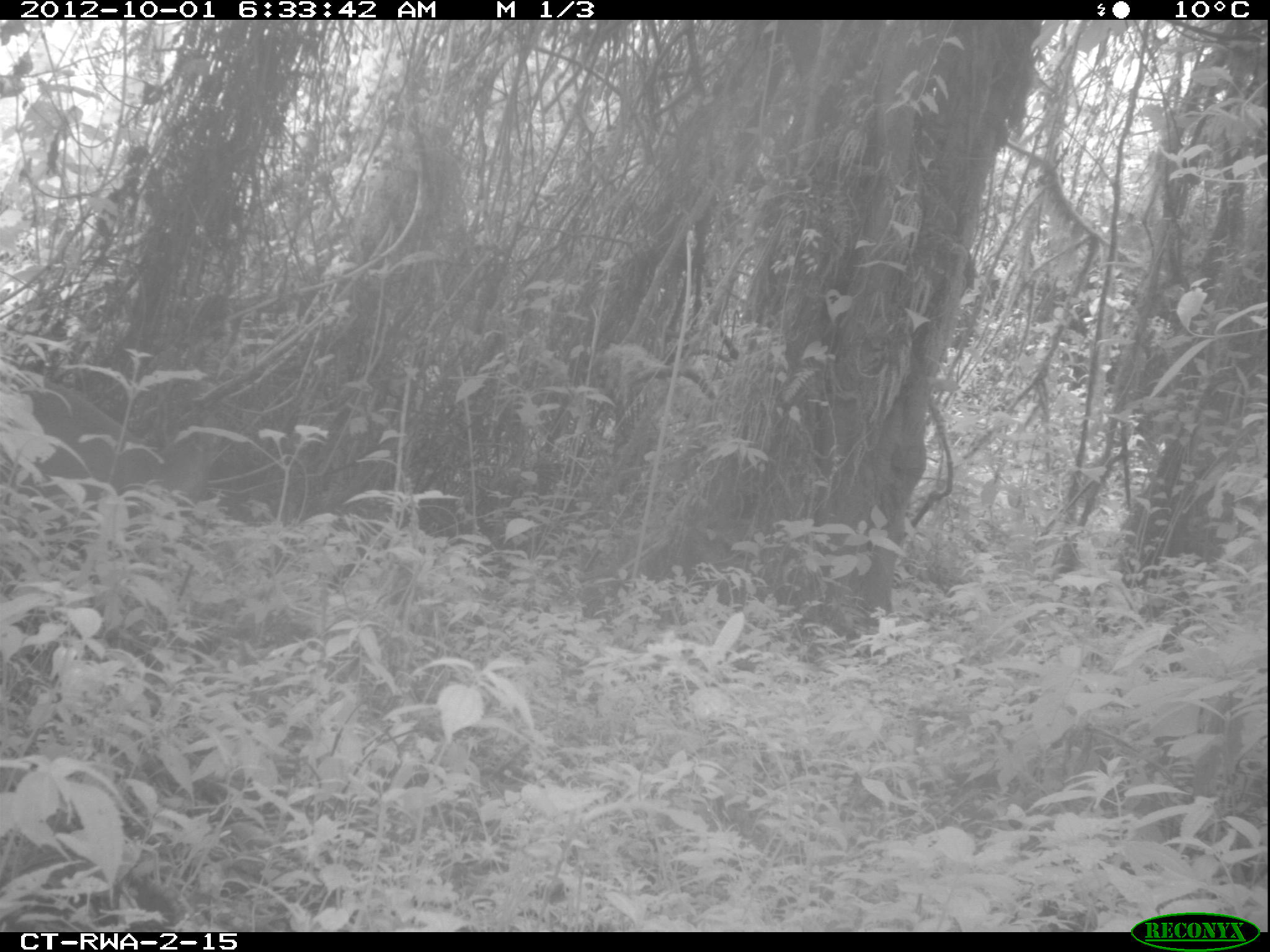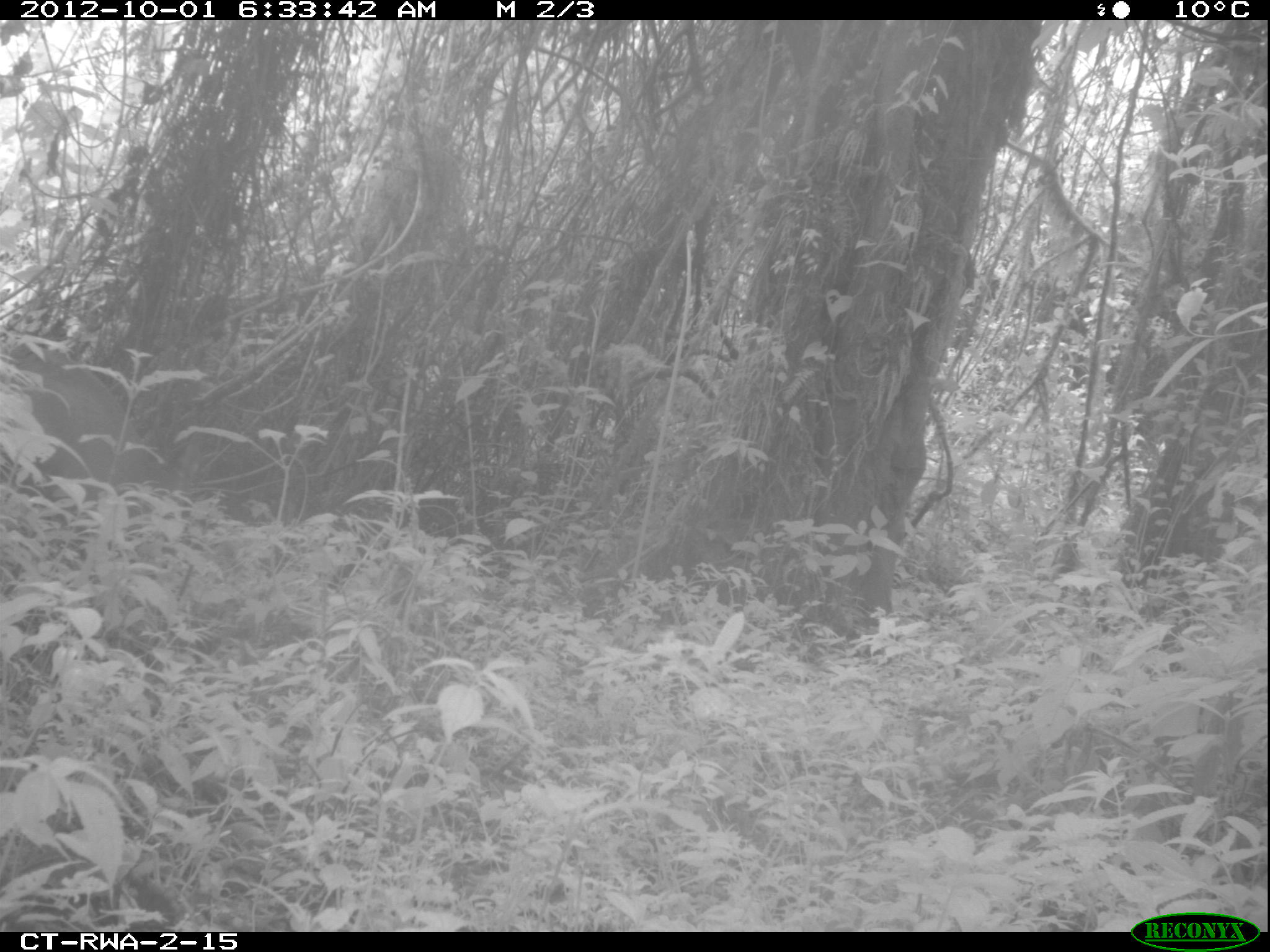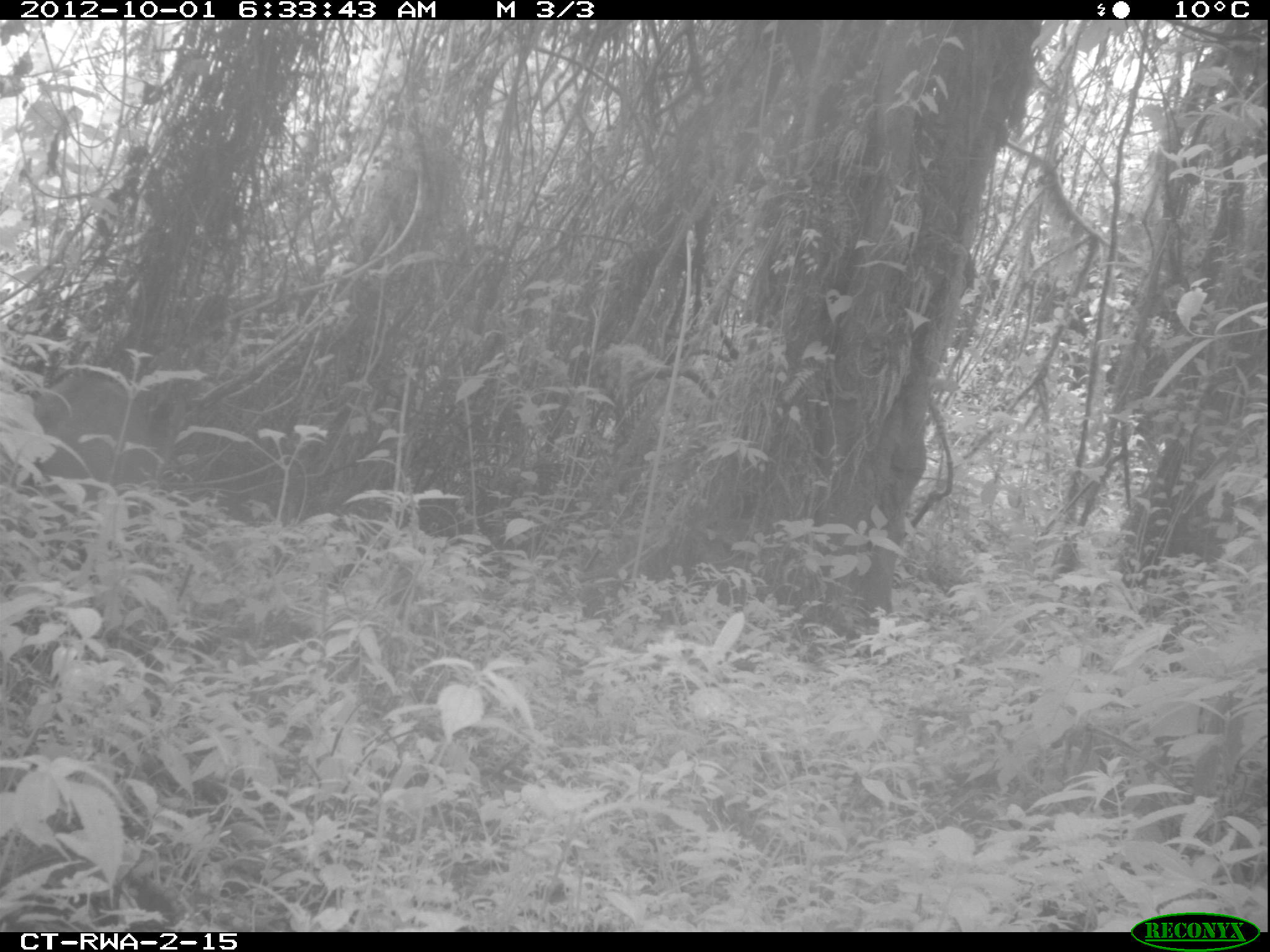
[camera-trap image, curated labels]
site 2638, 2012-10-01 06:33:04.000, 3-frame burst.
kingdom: Animalia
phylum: Chordata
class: Mammalia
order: Artiodactyla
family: Bovidae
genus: Cephalophus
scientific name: Cephalophus nigrifrons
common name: black-fronted duiker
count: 1